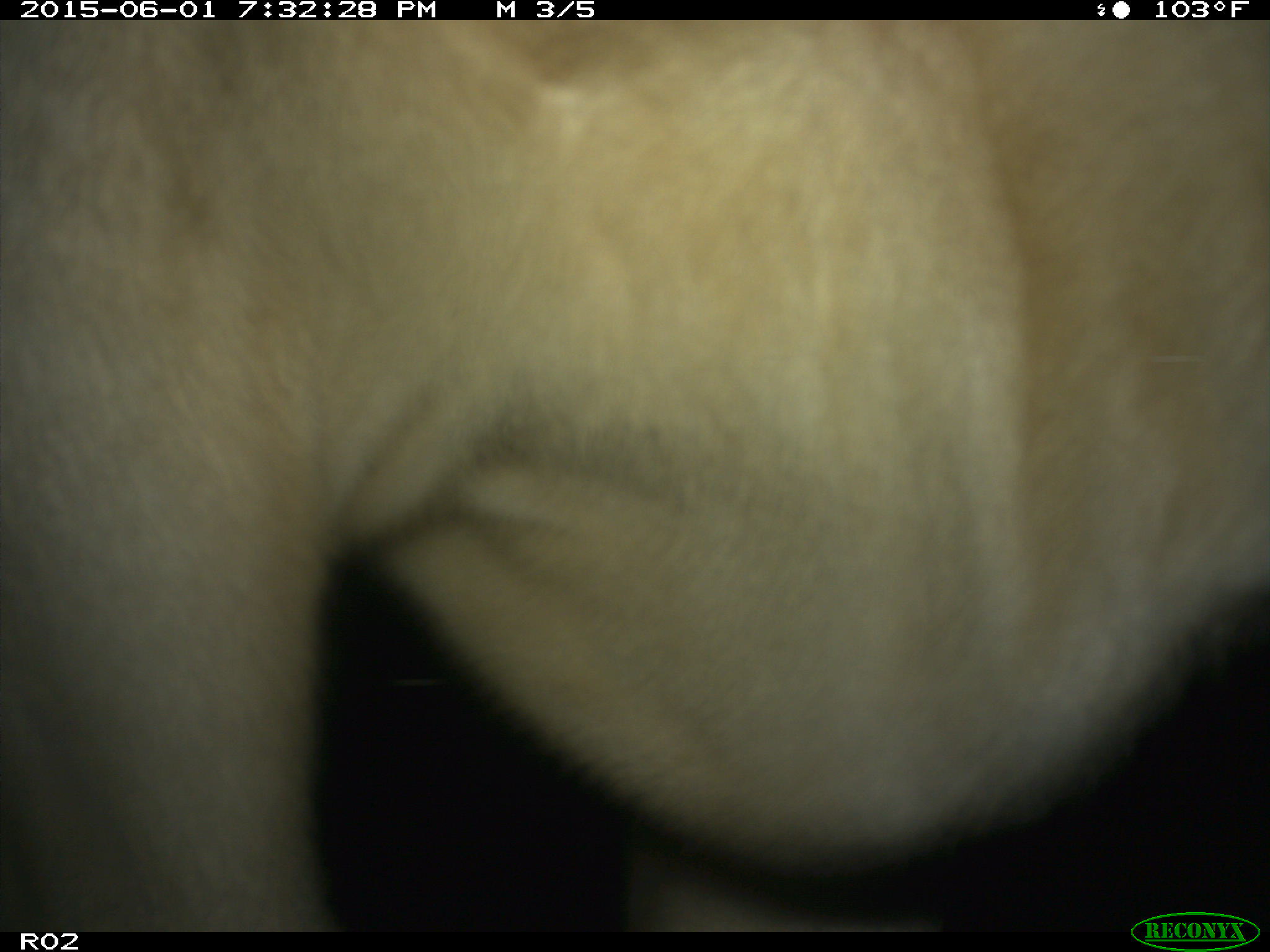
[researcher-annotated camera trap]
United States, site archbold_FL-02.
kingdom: Animalia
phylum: Chordata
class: Mammalia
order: Artiodactyla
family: Bovidae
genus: Bos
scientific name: Bos taurus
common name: domestic cow